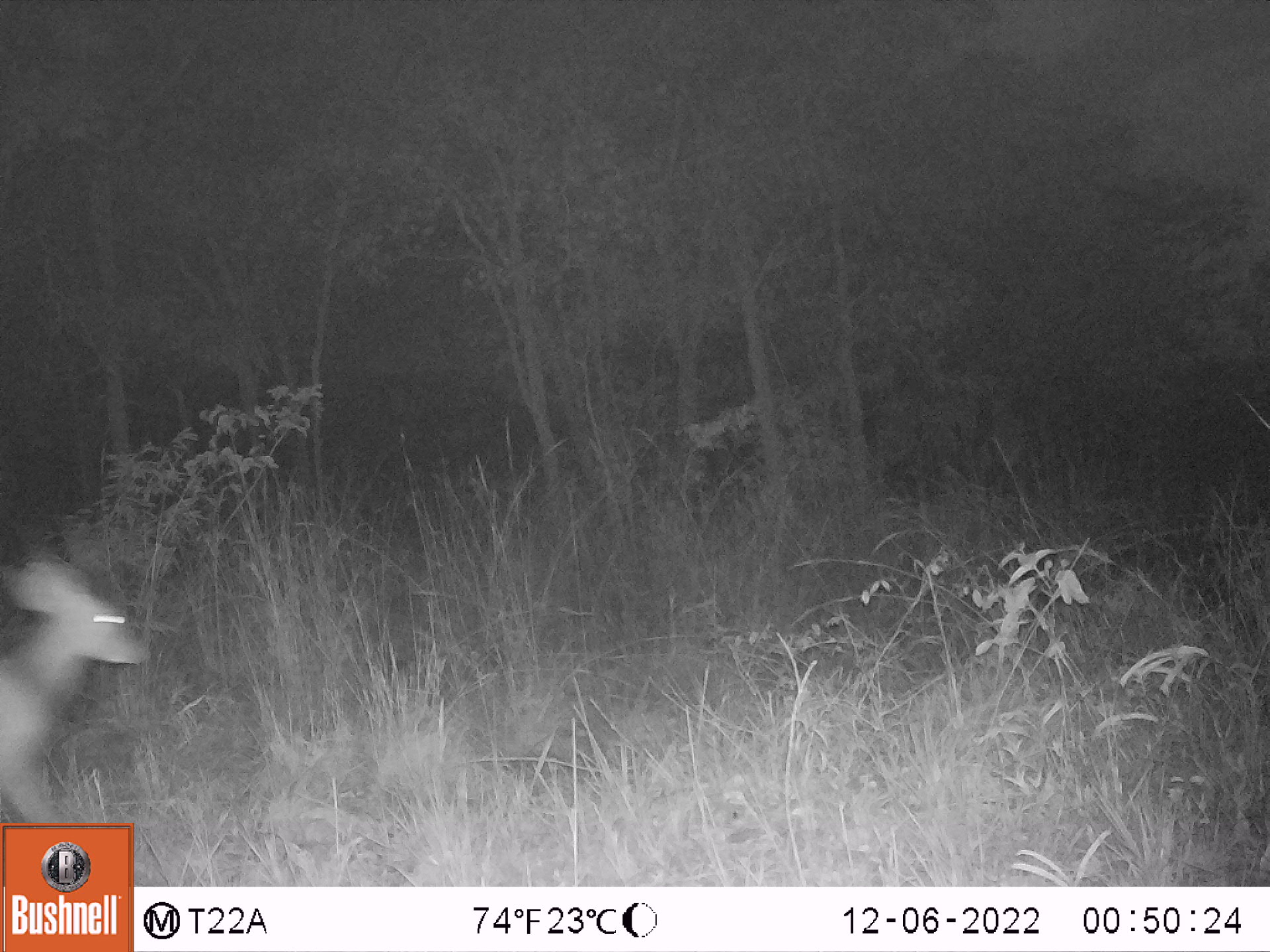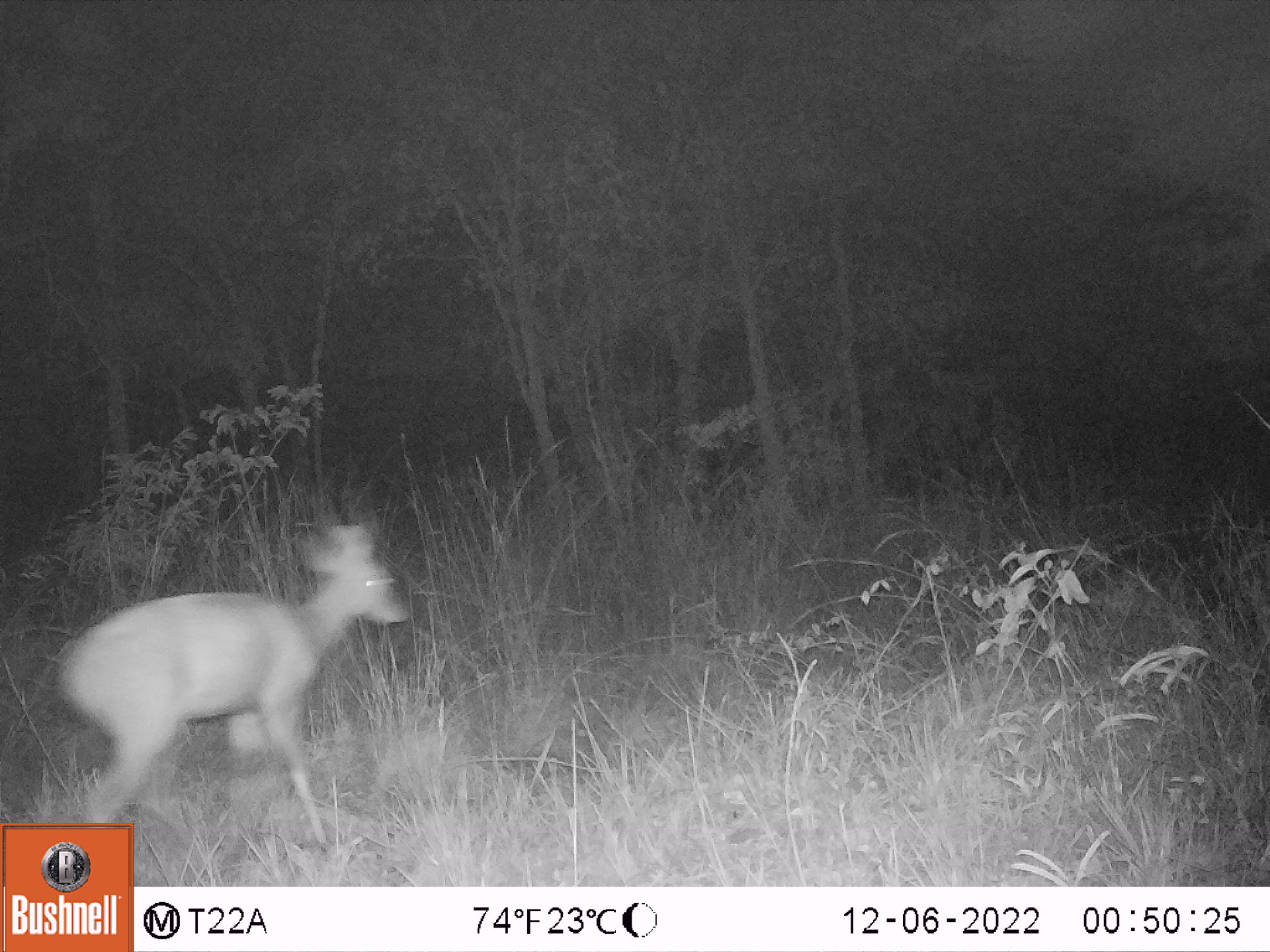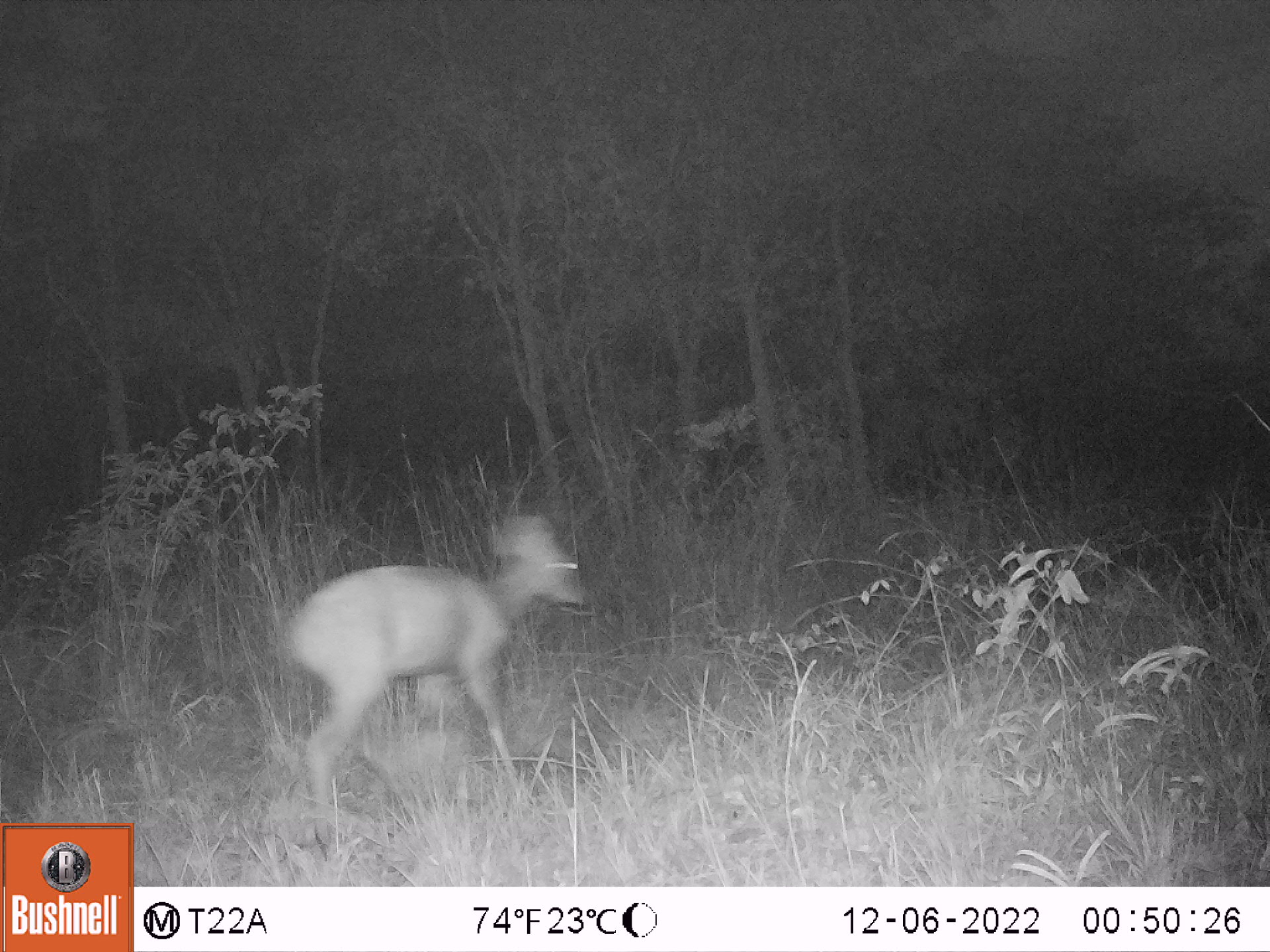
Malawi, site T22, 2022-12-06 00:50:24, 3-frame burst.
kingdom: Animalia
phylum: Chordata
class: Mammalia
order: Artiodactyla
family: Bovidae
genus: Tragelaphus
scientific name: Tragelaphus sylvaticus sylvaticus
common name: cape bushbuck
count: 1